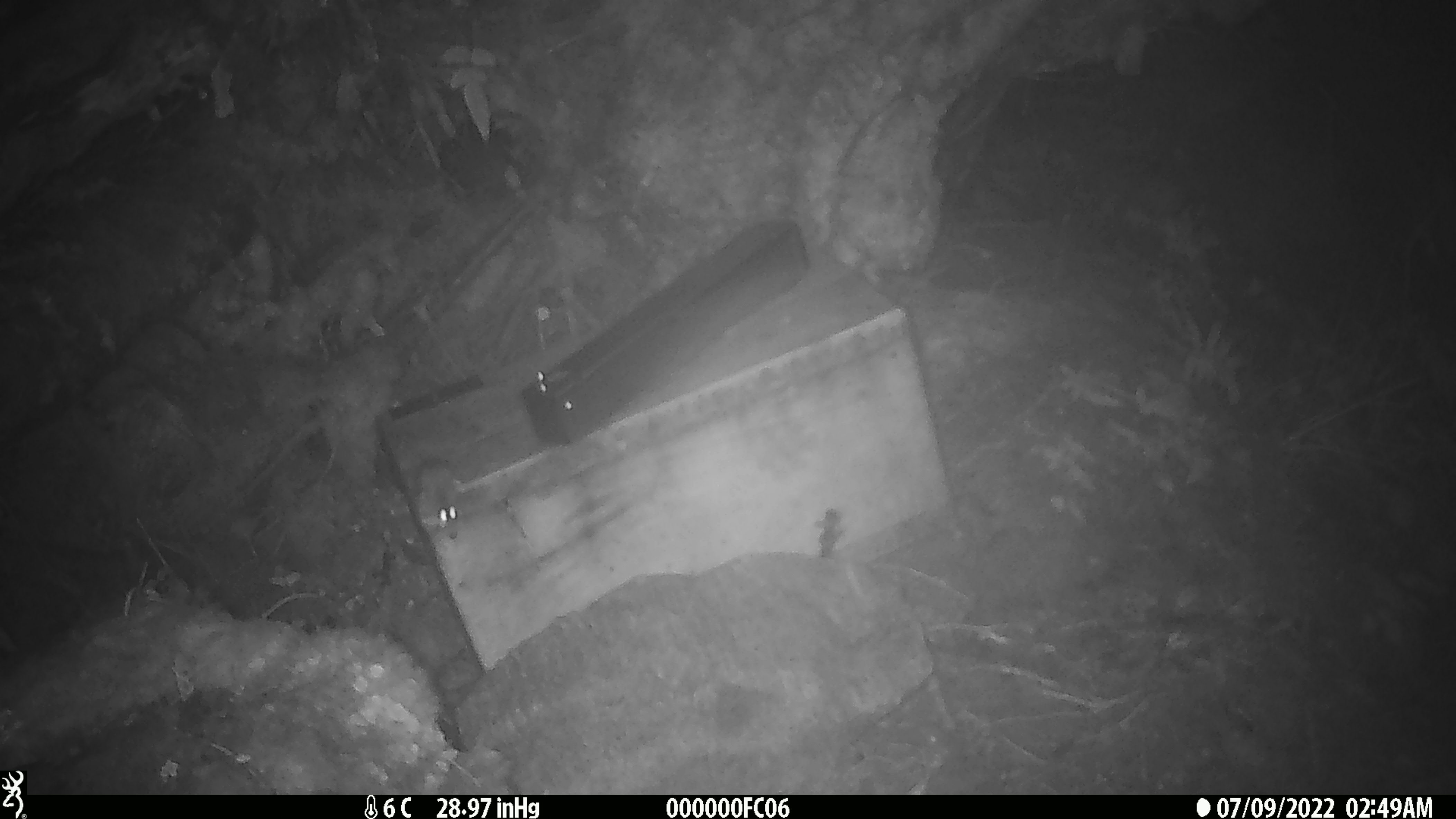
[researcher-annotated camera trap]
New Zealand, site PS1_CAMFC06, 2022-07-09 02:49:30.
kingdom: Animalia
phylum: Chordata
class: Mammalia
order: Rodentia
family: Muridae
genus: Mus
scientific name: Mus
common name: mouse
Mouse (Mus).